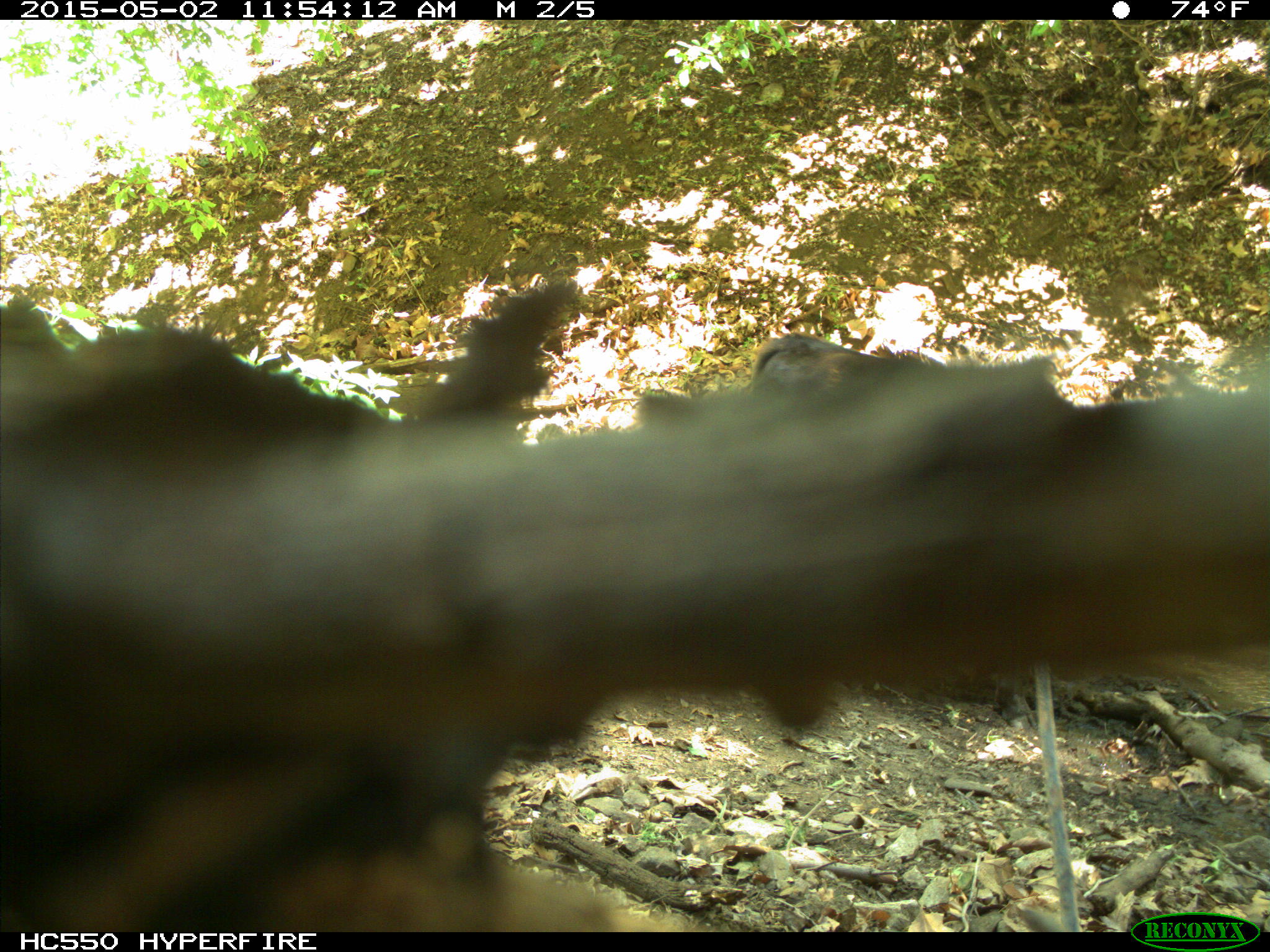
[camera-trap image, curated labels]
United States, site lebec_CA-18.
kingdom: Animalia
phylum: Chordata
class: Mammalia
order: Artiodactyla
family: Bovidae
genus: Bos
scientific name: Bos taurus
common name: domestic cow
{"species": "Bos taurus (domestic cow)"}